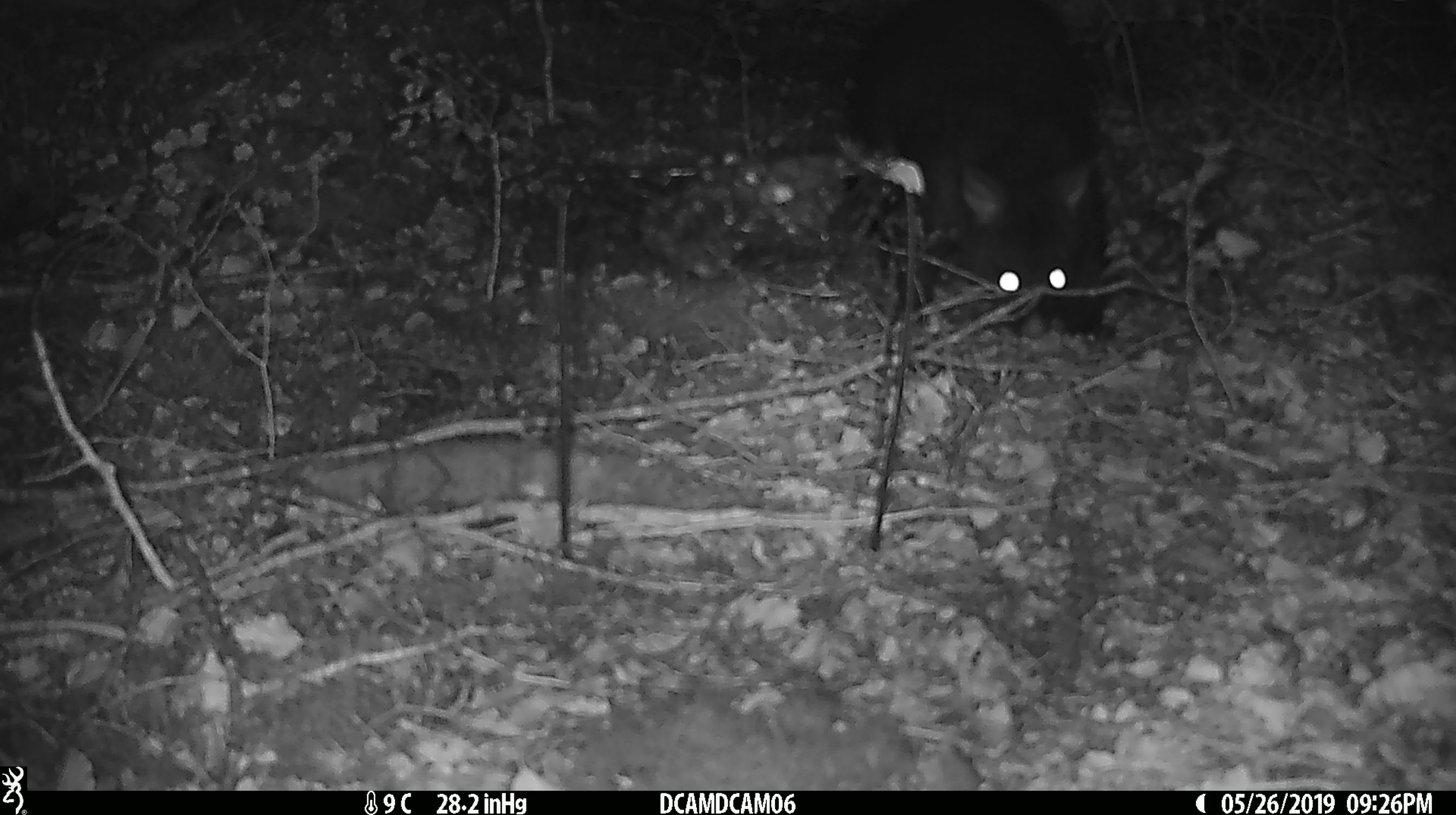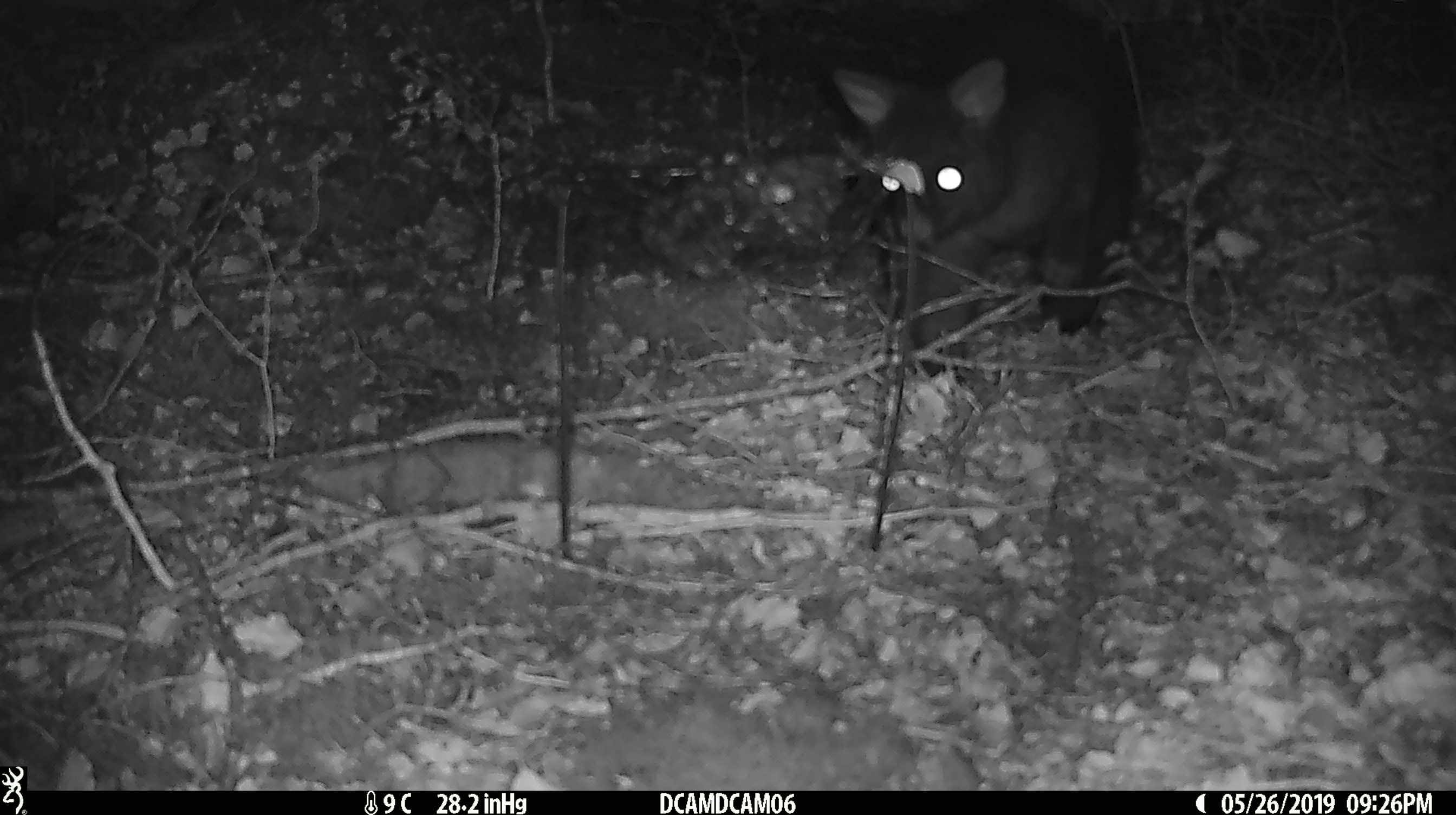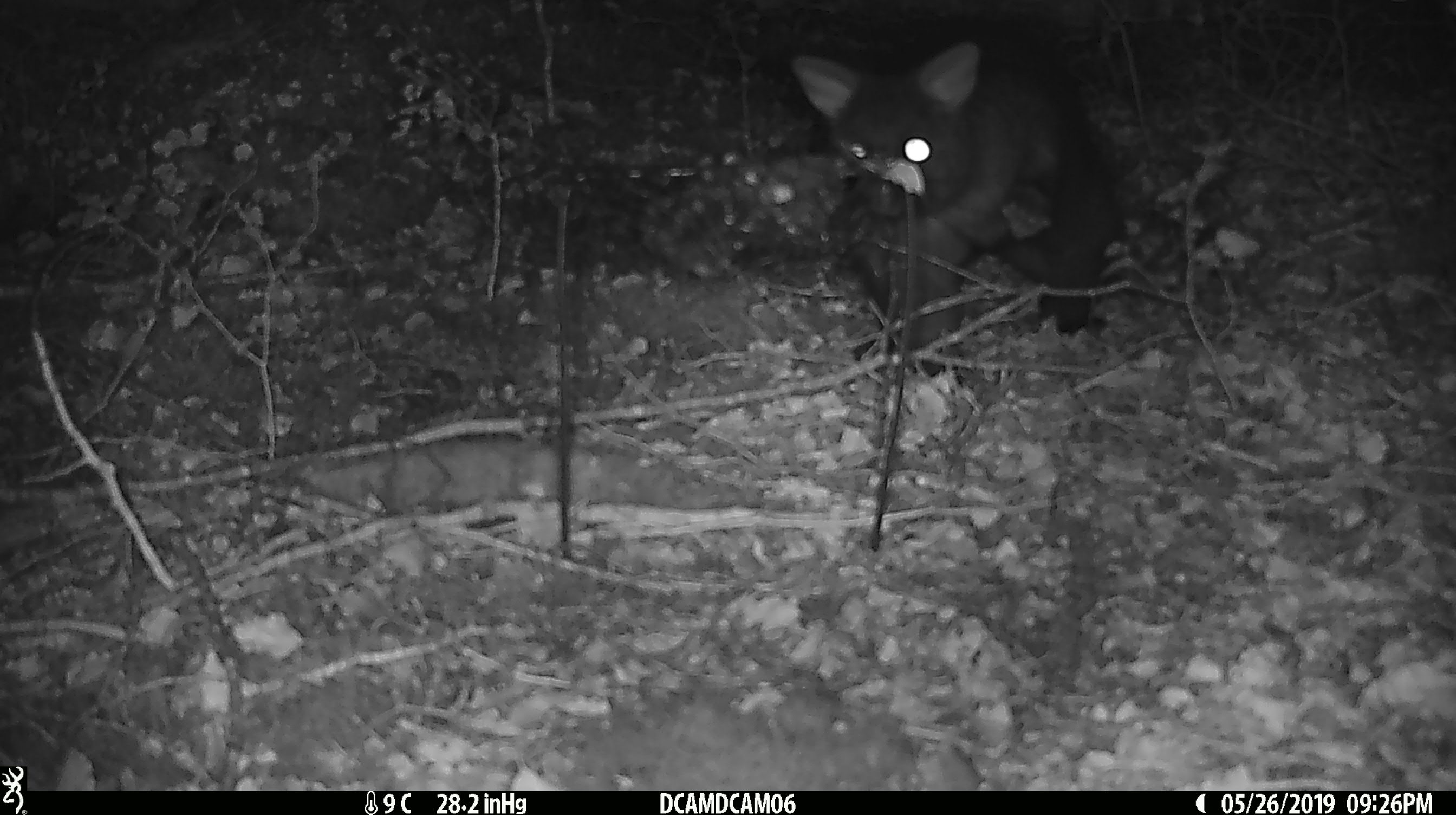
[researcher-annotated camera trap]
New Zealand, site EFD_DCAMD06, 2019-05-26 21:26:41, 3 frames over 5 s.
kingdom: Animalia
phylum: Chordata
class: Mammalia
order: Diprotodontia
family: Phalangeridae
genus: Trichosurus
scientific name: Trichosurus vulpecula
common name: common brushtail possum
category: possum